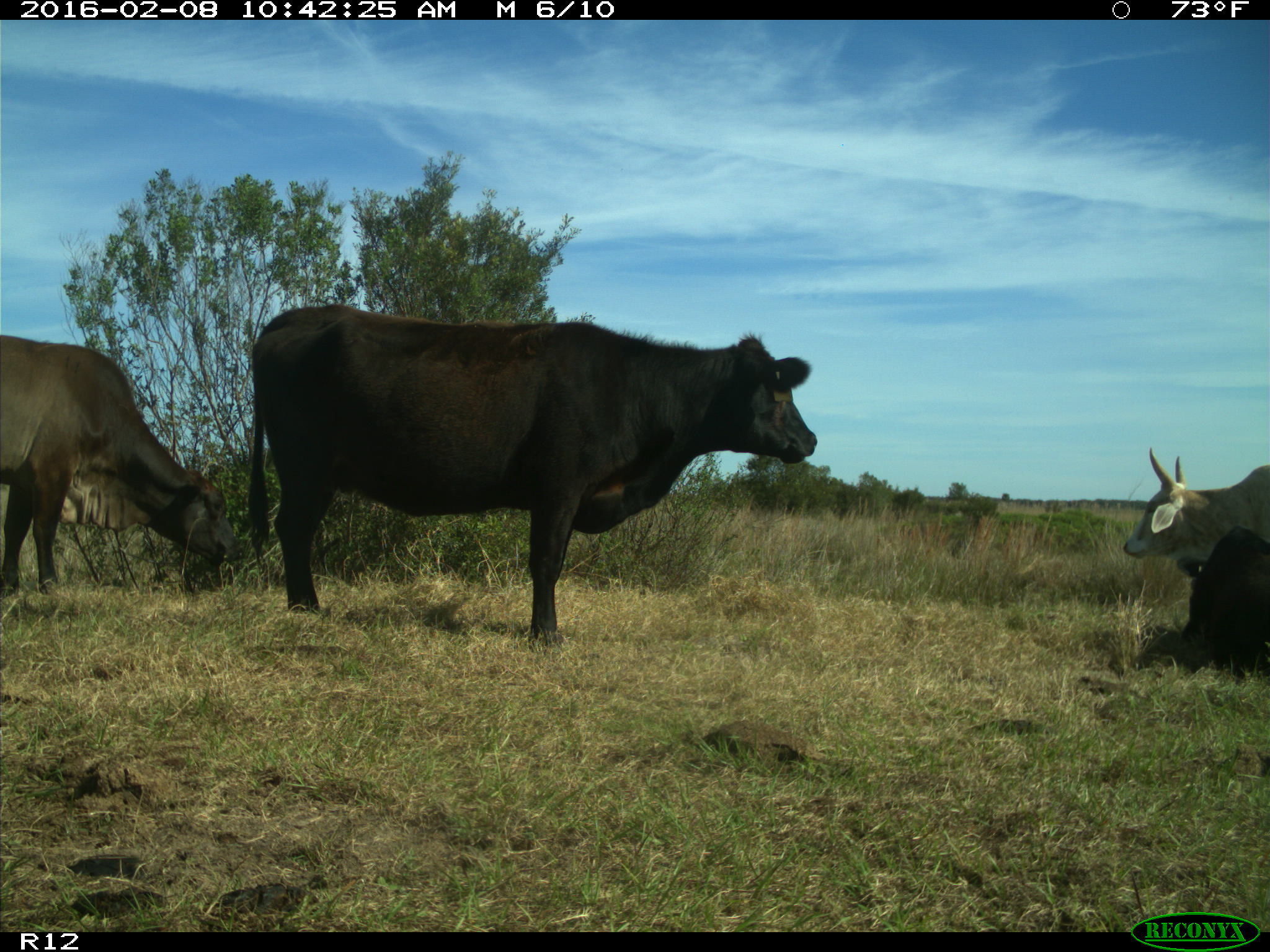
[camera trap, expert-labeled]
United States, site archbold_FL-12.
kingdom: Animalia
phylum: Chordata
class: Mammalia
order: Artiodactyla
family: Bovidae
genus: Bos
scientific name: Bos taurus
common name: domestic cow